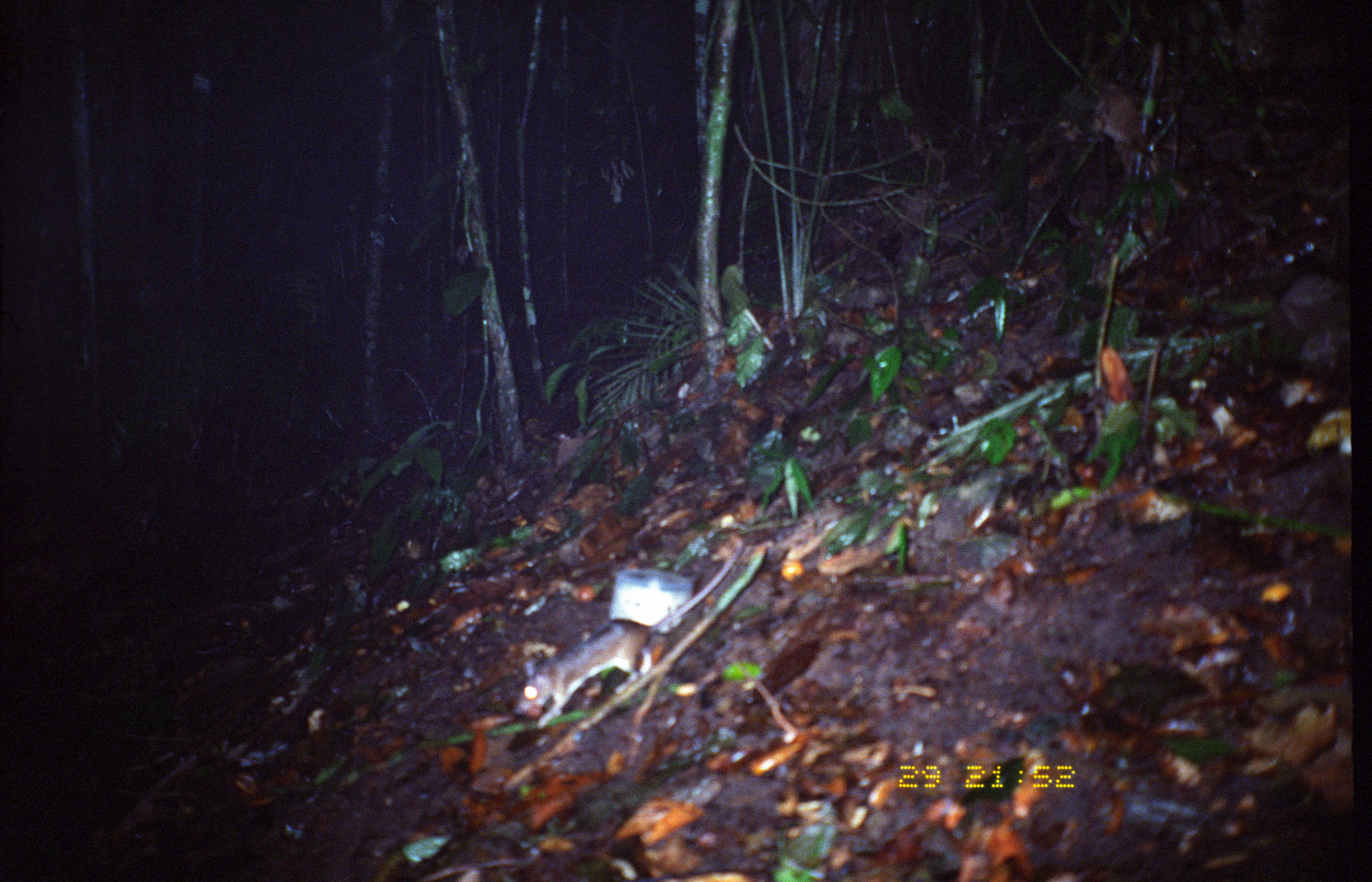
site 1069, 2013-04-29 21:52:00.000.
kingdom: Animalia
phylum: Chordata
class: Mammalia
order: Rodentia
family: Echimyidae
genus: Proechimys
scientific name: Proechimys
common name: south american spiny rats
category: proechimys sp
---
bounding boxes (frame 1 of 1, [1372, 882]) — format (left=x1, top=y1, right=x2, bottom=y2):
proechimys sp: (left=513, top=549, right=740, bottom=729)